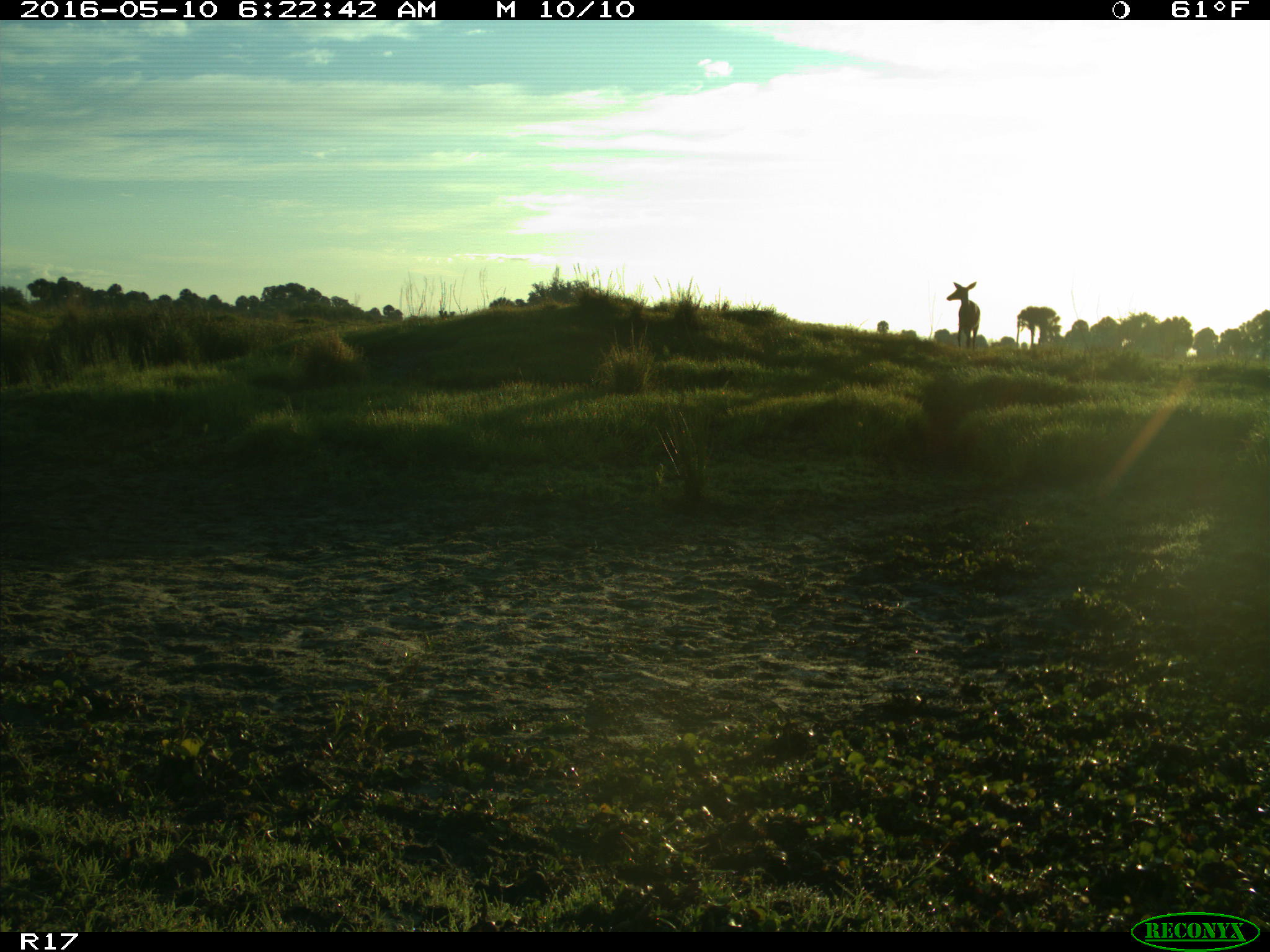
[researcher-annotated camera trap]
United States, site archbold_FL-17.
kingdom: Animalia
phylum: Chordata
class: Mammalia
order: Artiodactyla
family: Cervidae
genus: Odocoileus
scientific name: Odocoileus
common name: deer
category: unidentified deer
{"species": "unidentified deer (deer) (Odocoileus)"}